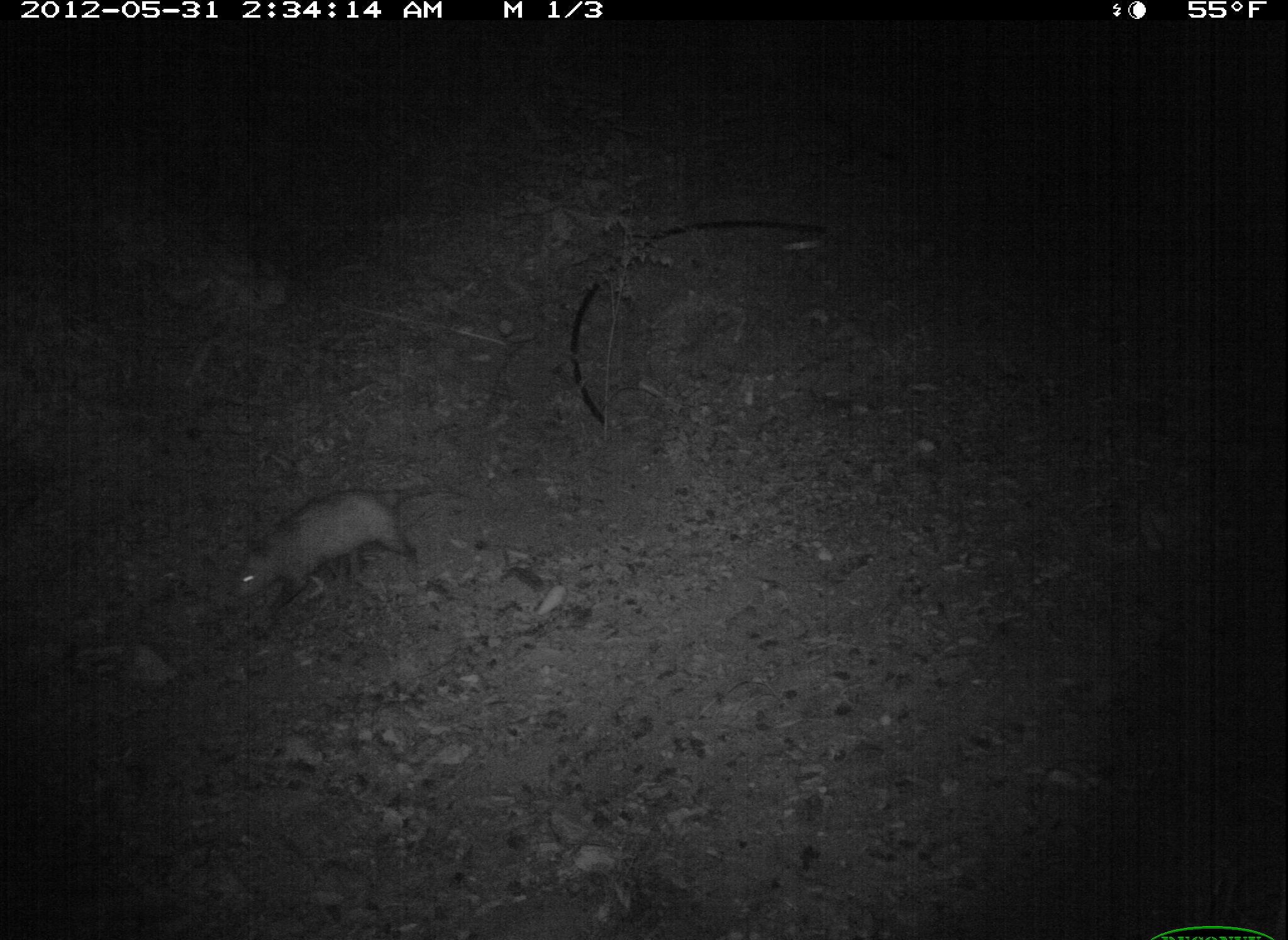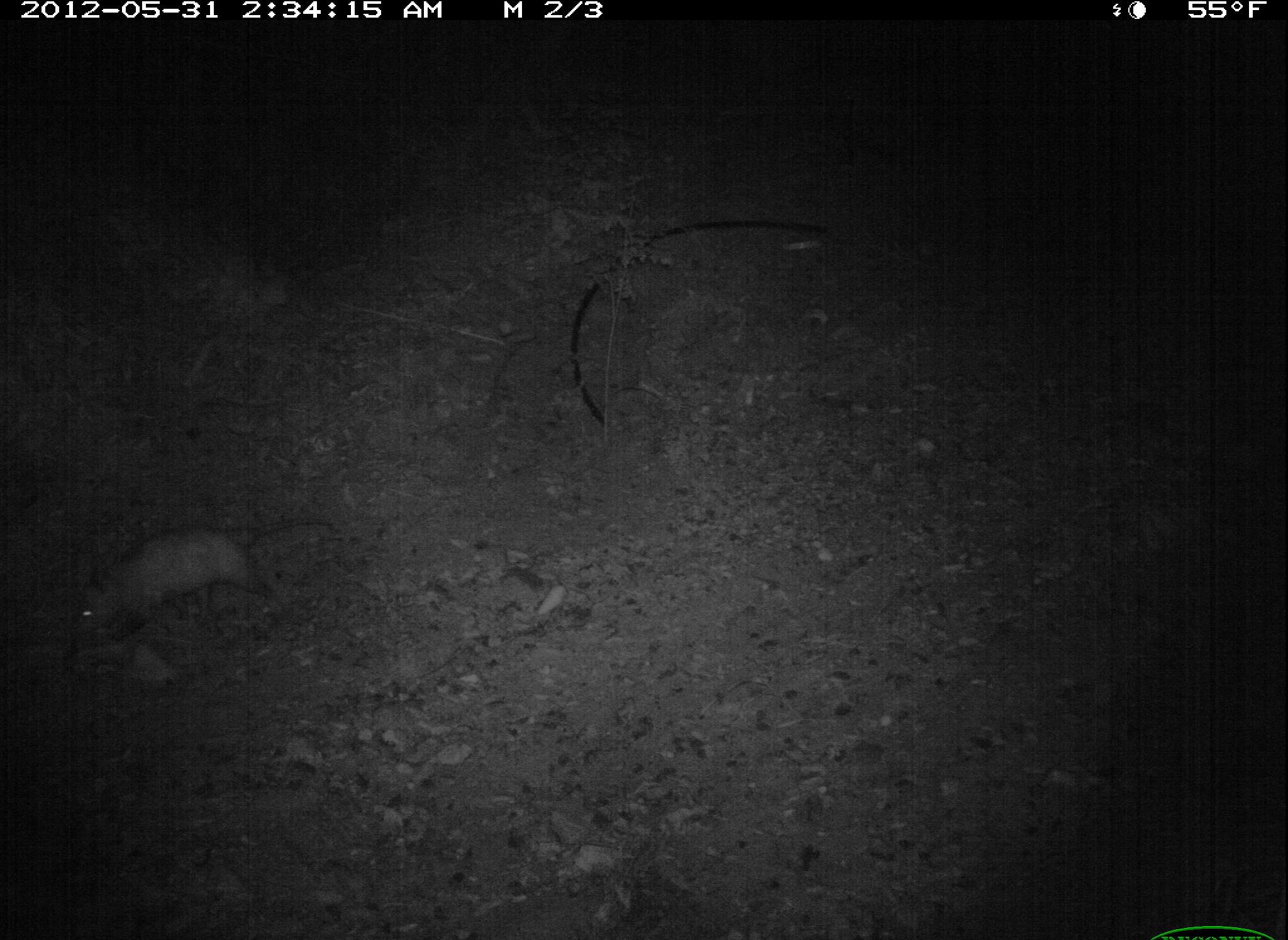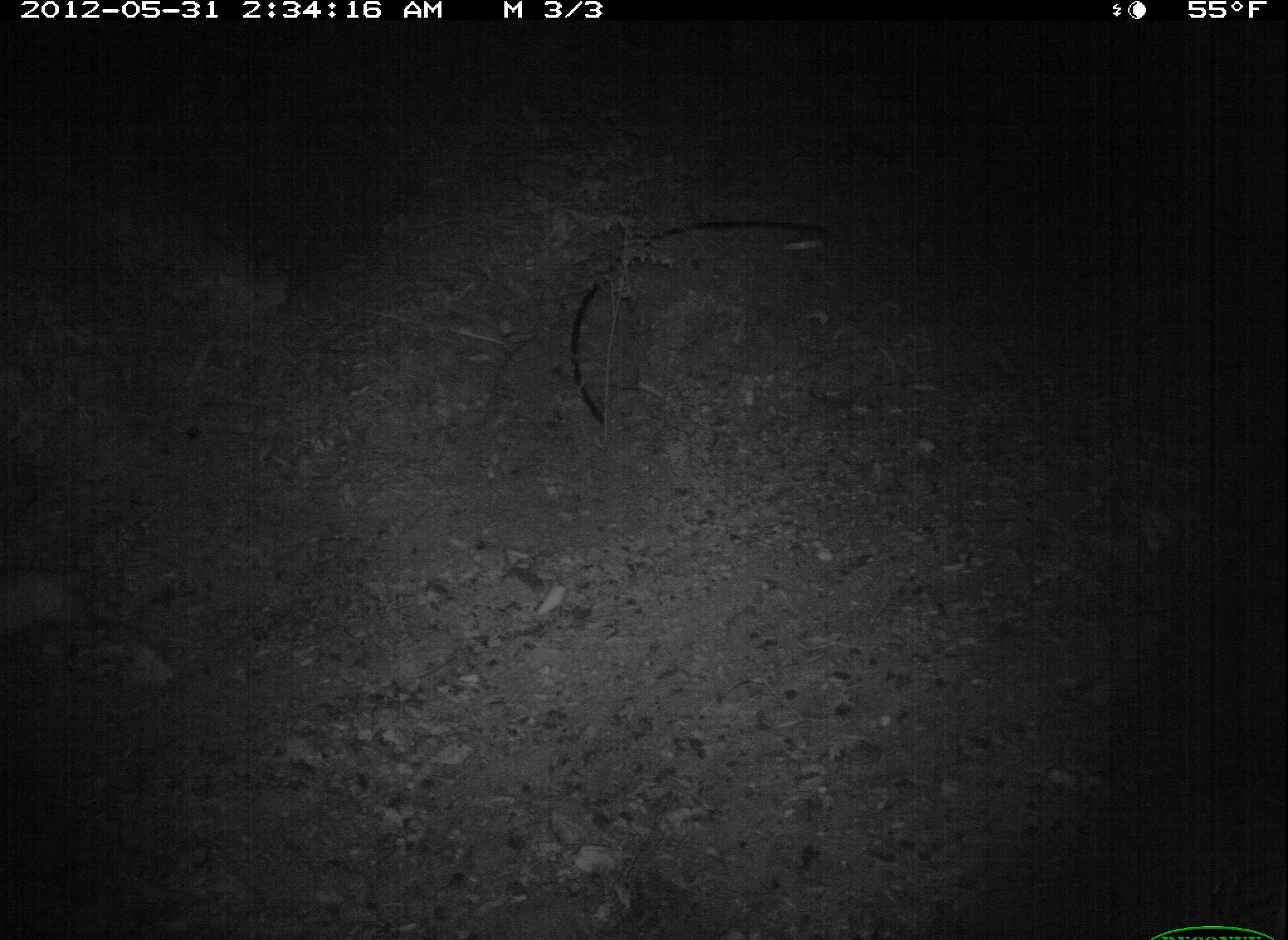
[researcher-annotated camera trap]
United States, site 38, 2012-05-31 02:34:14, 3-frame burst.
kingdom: Animalia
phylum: Chordata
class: Mammalia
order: Didelphimorphia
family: Didelphidae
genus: Didelphis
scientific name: Didelphis virginiana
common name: virginia opossum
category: opossum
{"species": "opossum (virginia opossum) (Didelphis virginiana)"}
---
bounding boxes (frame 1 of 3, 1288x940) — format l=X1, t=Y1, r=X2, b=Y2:
opossum: l=213, t=474, r=477, b=646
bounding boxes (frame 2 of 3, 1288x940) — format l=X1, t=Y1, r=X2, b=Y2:
opossum: l=68, t=511, r=333, b=639